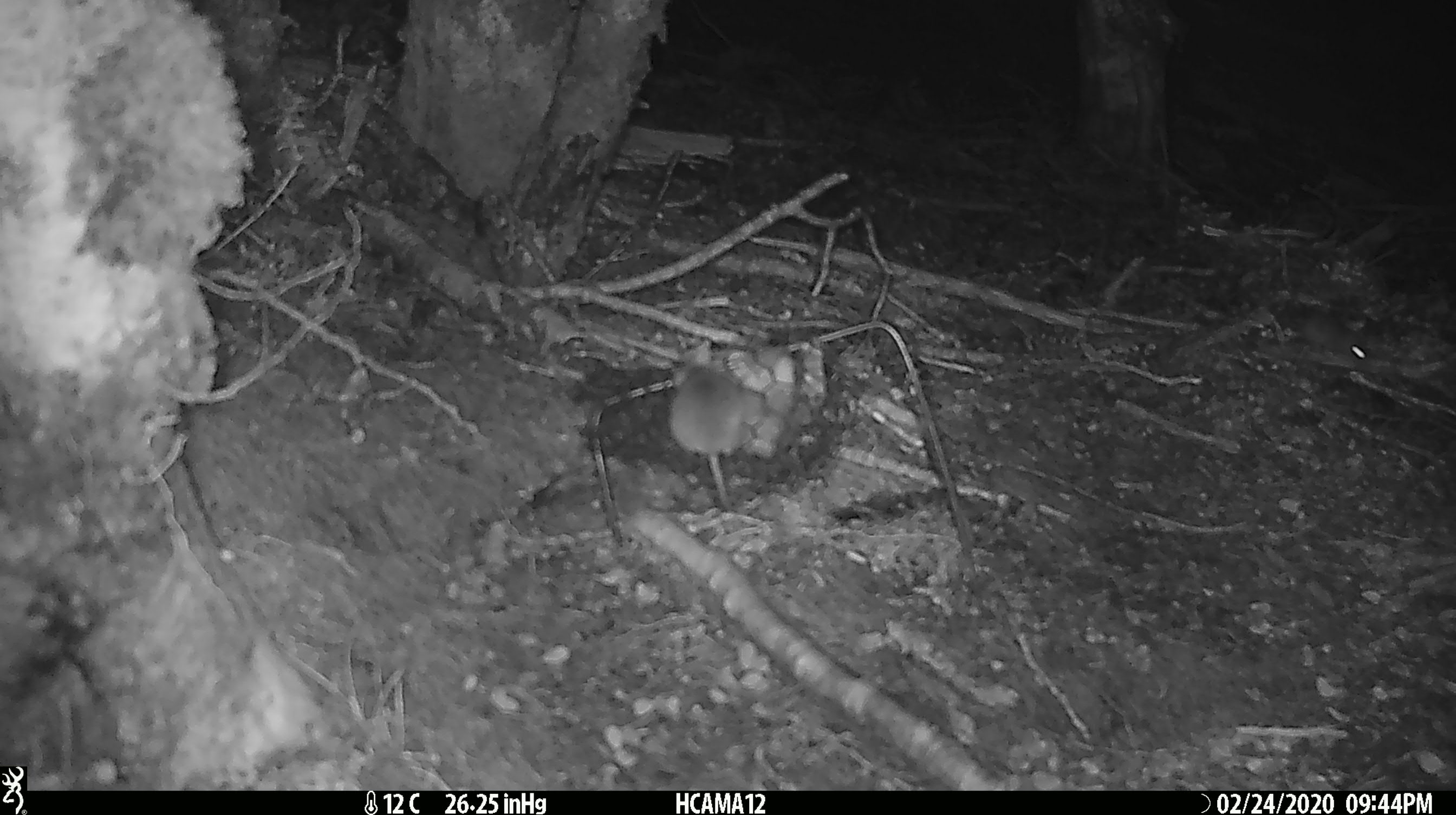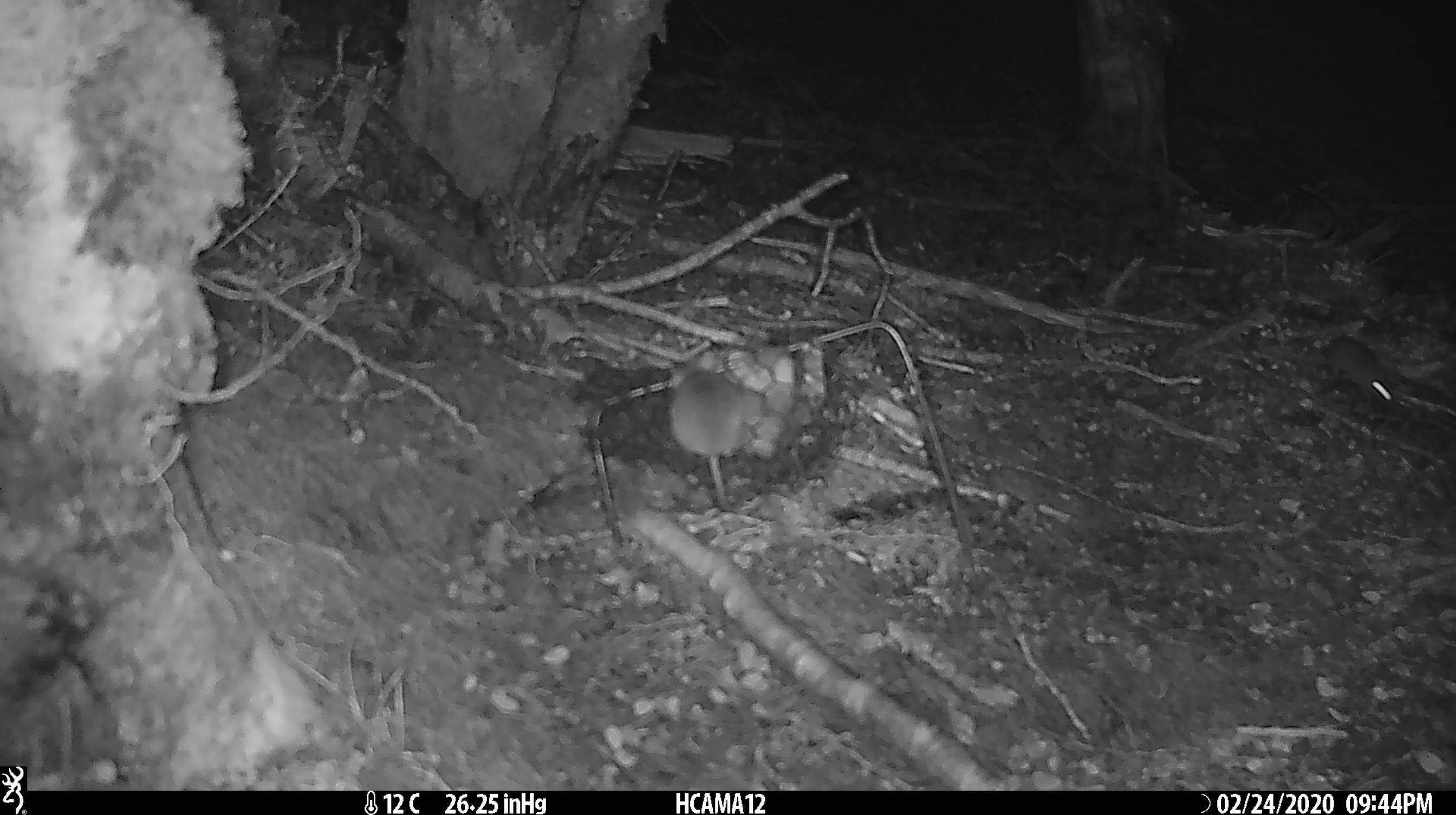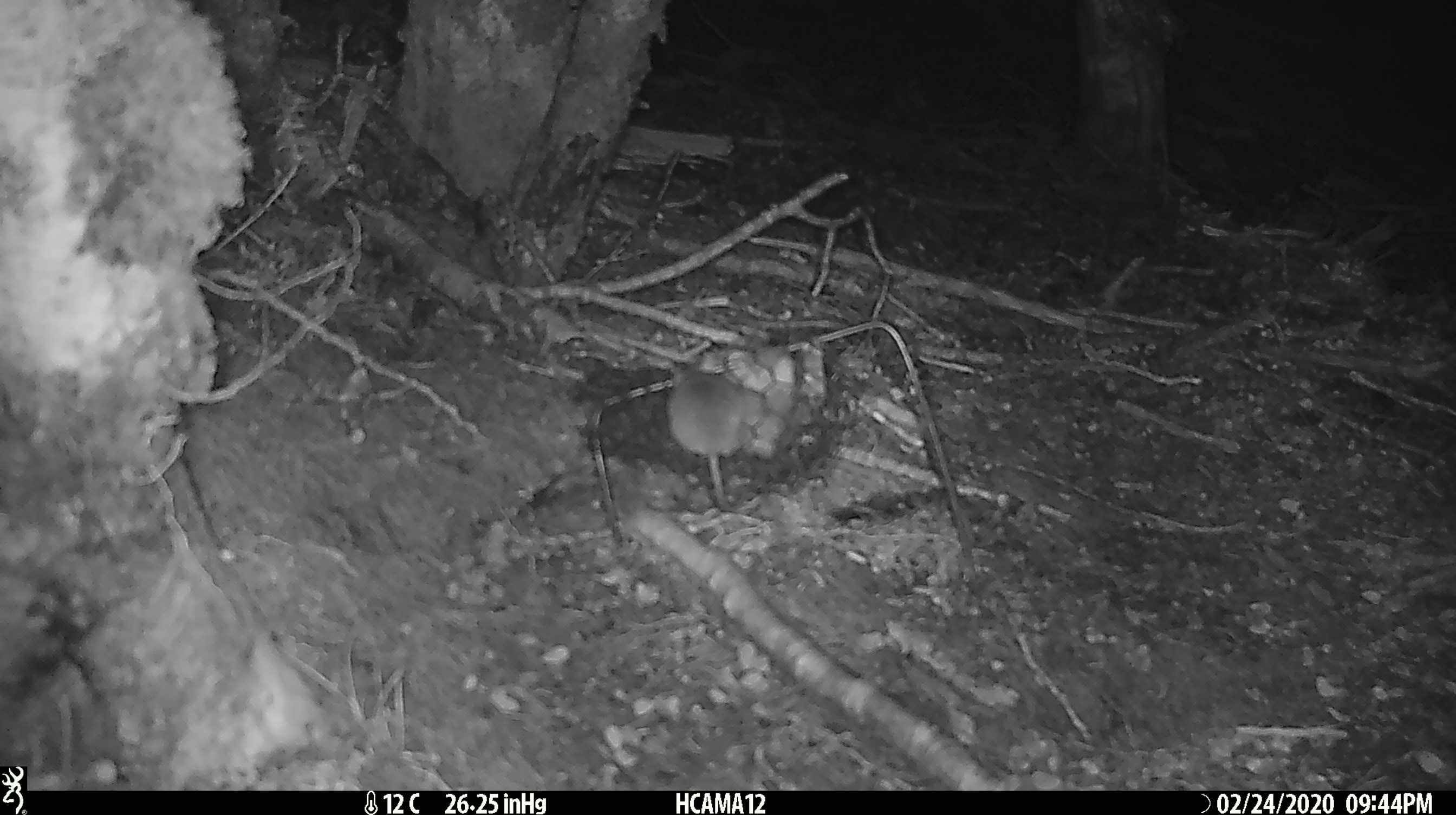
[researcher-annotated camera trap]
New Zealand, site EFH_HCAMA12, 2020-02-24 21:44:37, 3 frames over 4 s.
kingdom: Animalia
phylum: Chordata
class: Mammalia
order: Rodentia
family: Muridae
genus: Mus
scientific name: Mus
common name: mouse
Mouse (Mus).